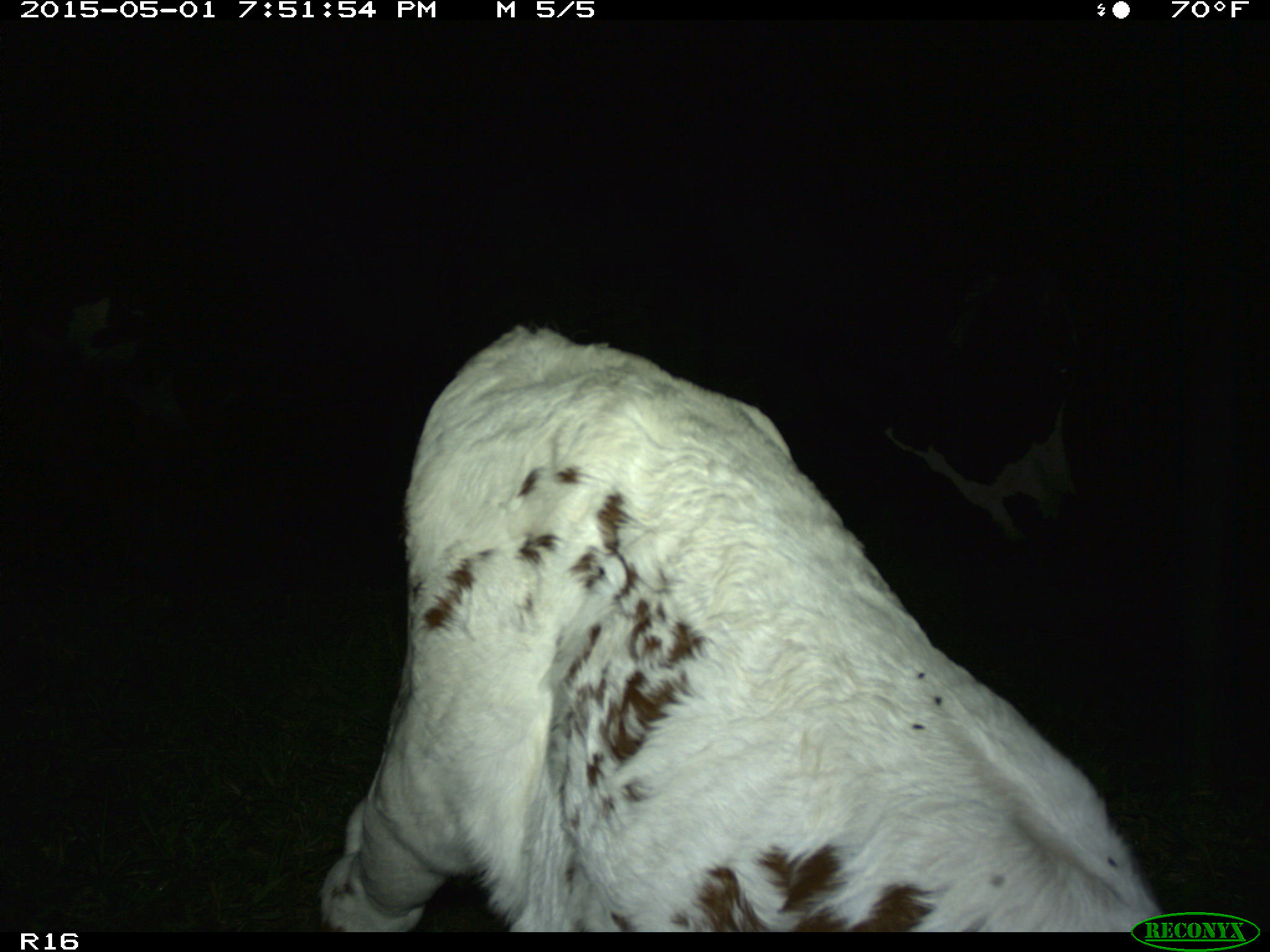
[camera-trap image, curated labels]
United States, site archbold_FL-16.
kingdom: Animalia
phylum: Chordata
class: Mammalia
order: Artiodactyla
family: Bovidae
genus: Bos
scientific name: Bos taurus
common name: domestic cow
Bos taurus (domestic cow).